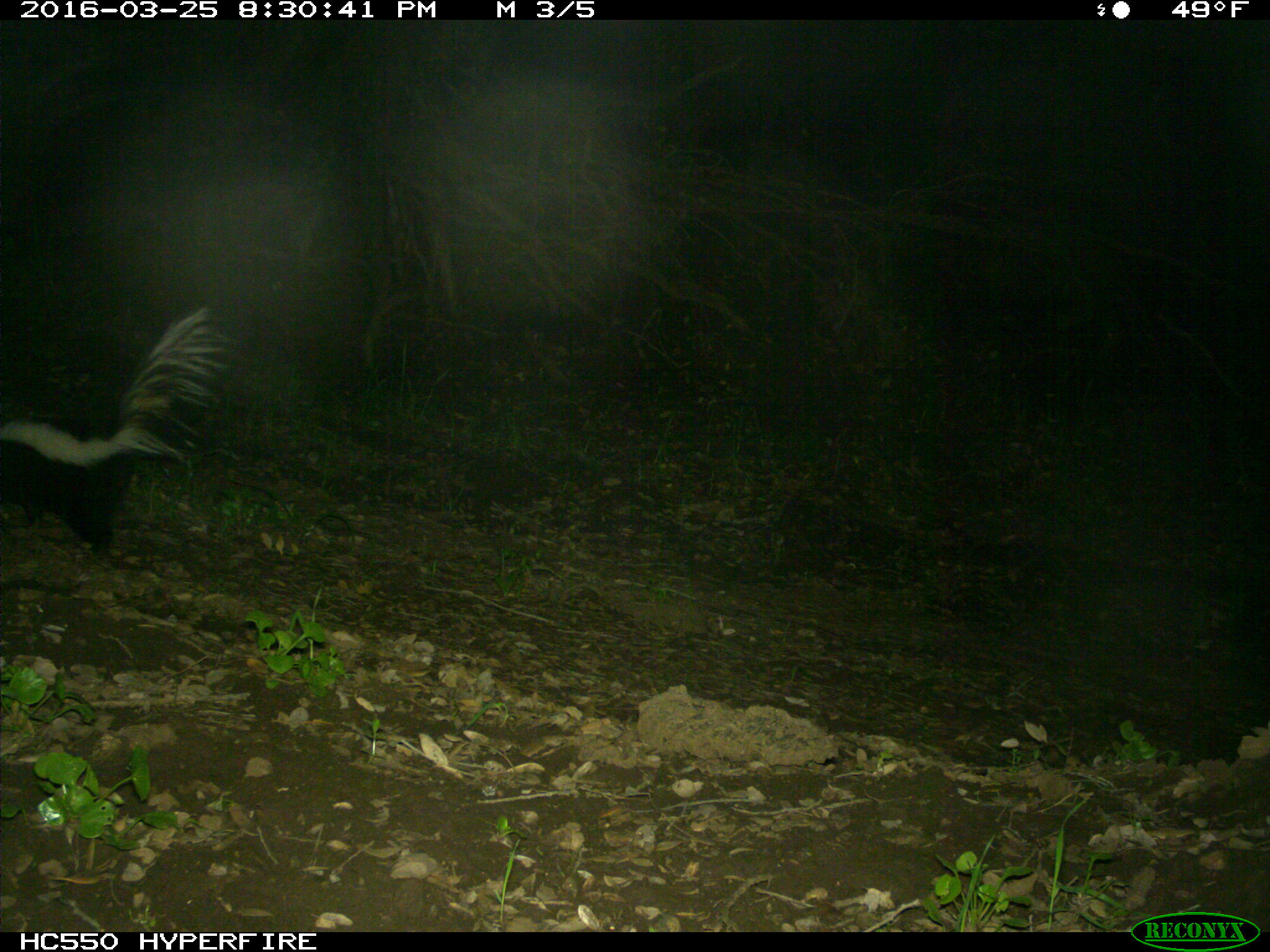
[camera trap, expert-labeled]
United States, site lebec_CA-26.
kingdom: Animalia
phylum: Chordata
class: Mammalia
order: Carnivora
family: Mephitidae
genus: Mephitis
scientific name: Mephitis mephitis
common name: striped skunk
Mephitis mephitis (striped skunk).